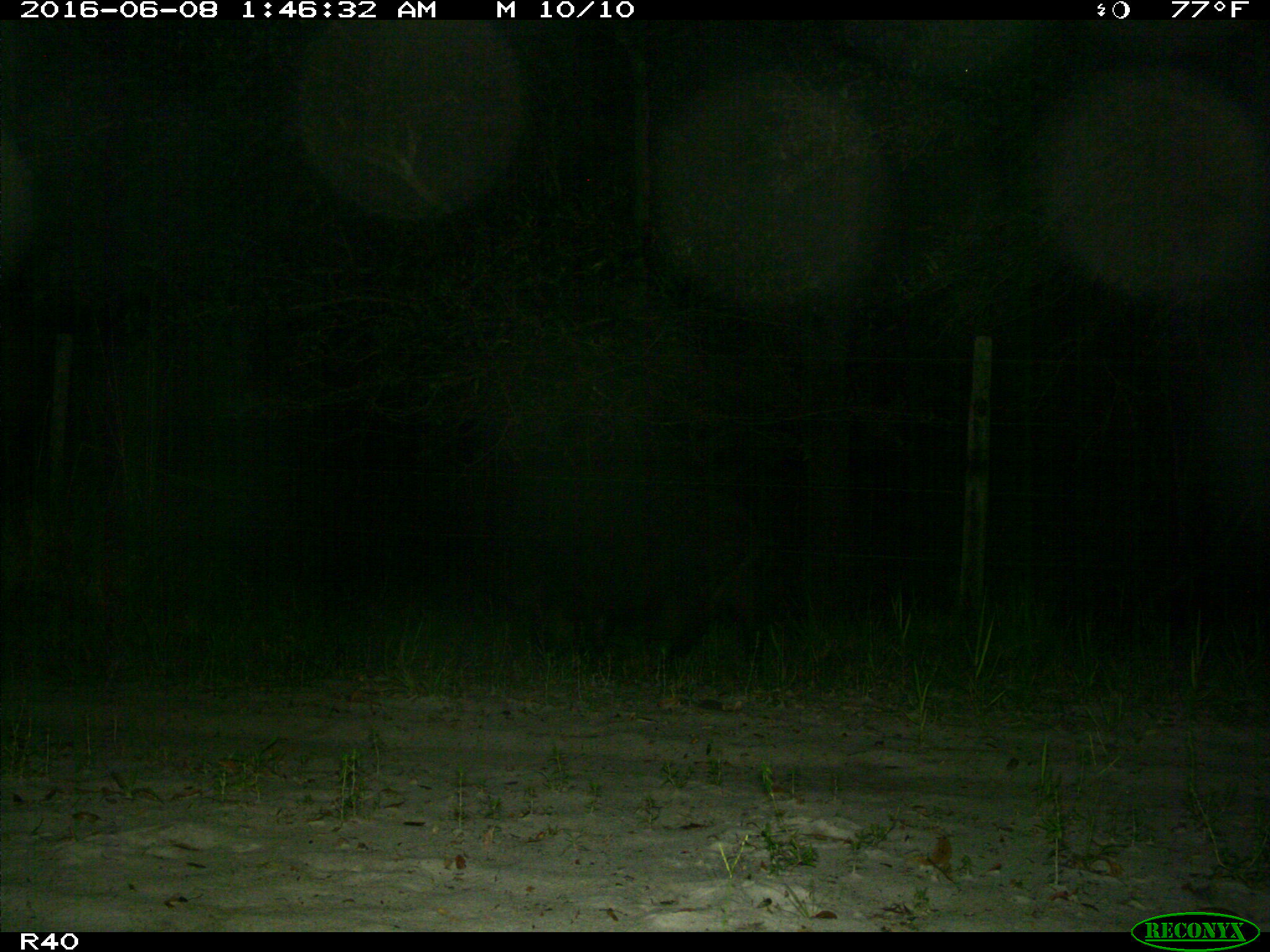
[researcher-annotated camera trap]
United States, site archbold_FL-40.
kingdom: Animalia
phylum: Chordata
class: Mammalia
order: Artiodactyla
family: Suidae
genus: Sus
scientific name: Sus scrofa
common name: wild boar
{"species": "Sus scrofa (wild boar)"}